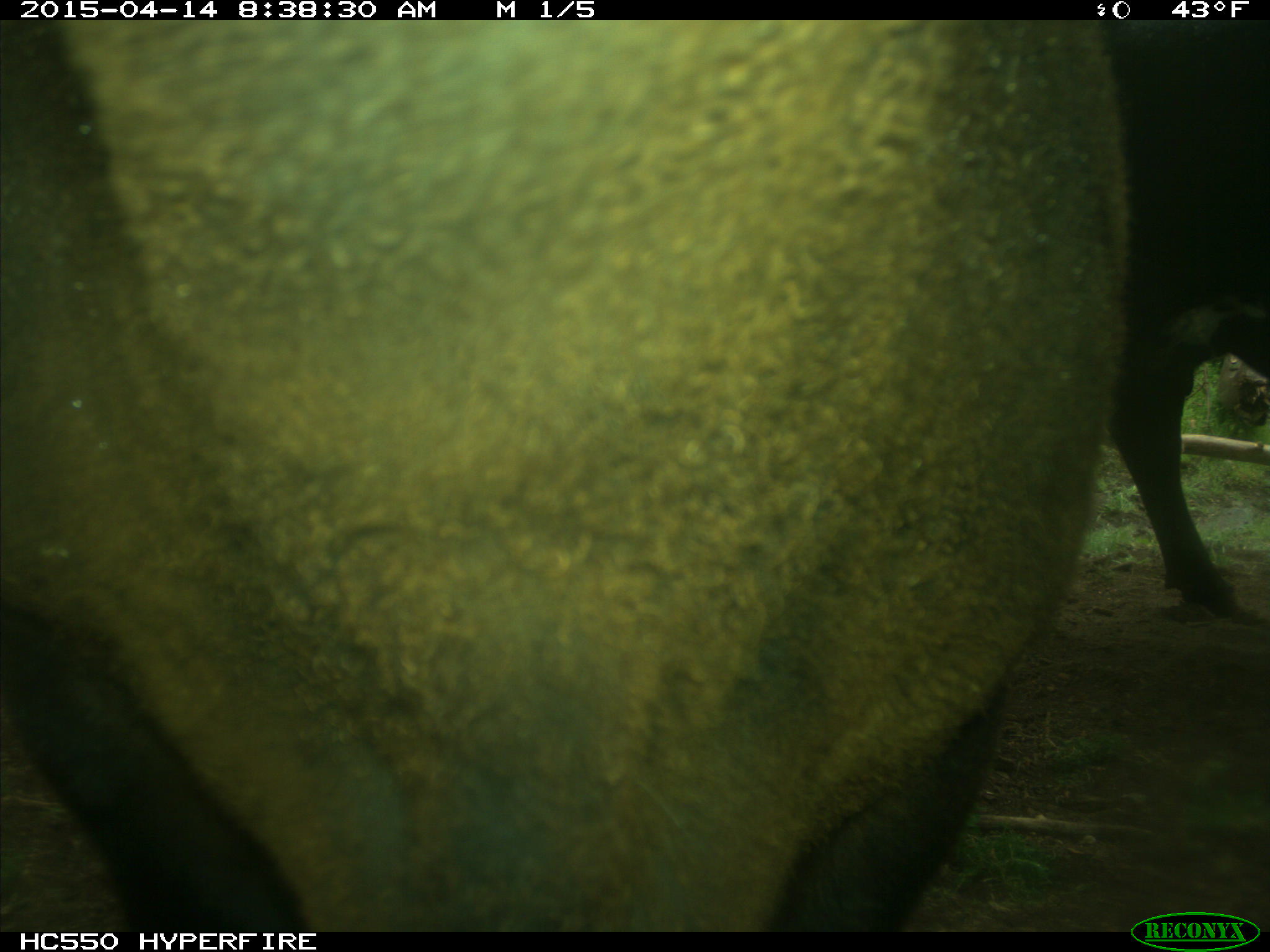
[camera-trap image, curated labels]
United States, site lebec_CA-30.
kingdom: Animalia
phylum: Chordata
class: Mammalia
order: Artiodactyla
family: Bovidae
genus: Bos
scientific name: Bos taurus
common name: domestic cow